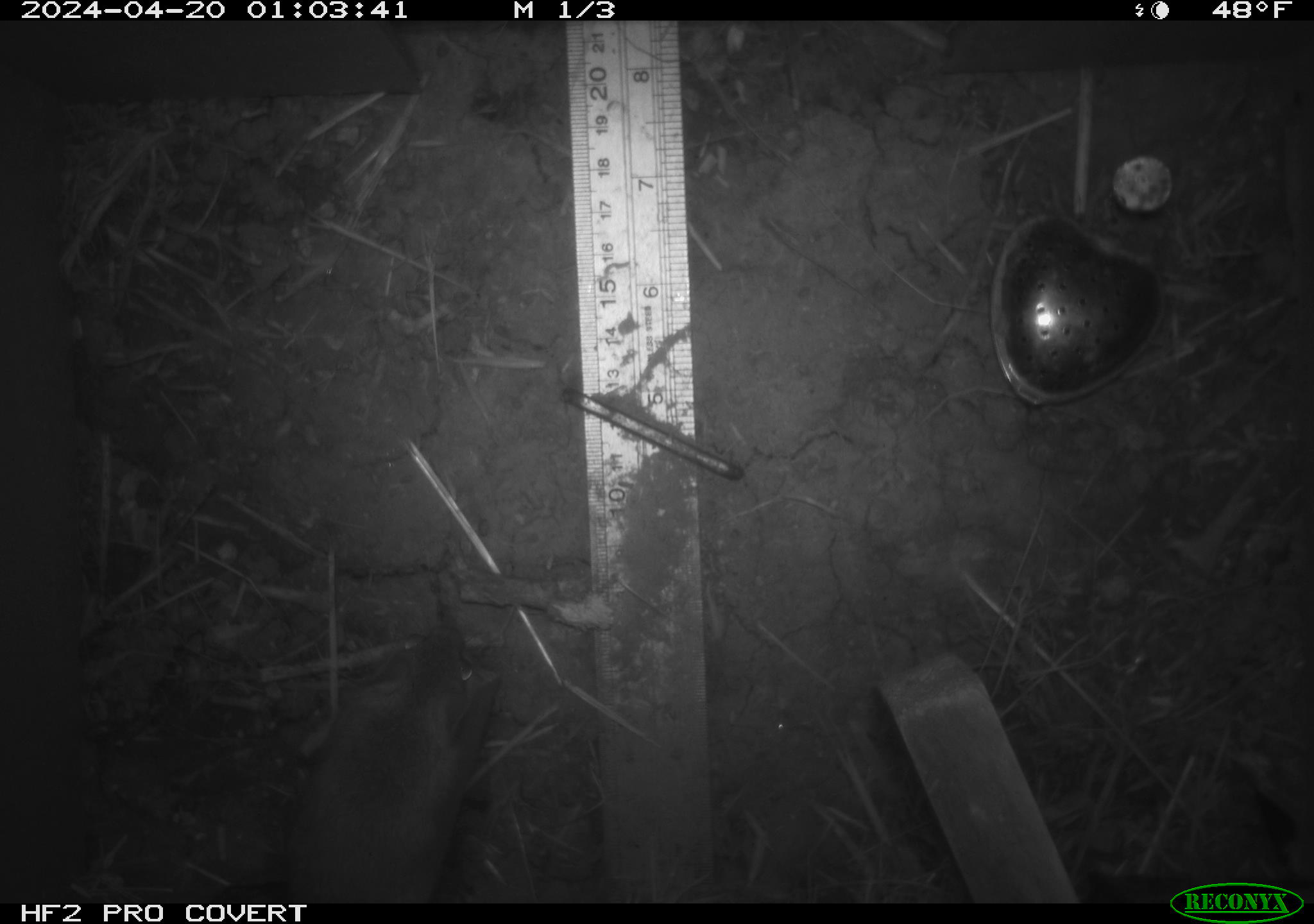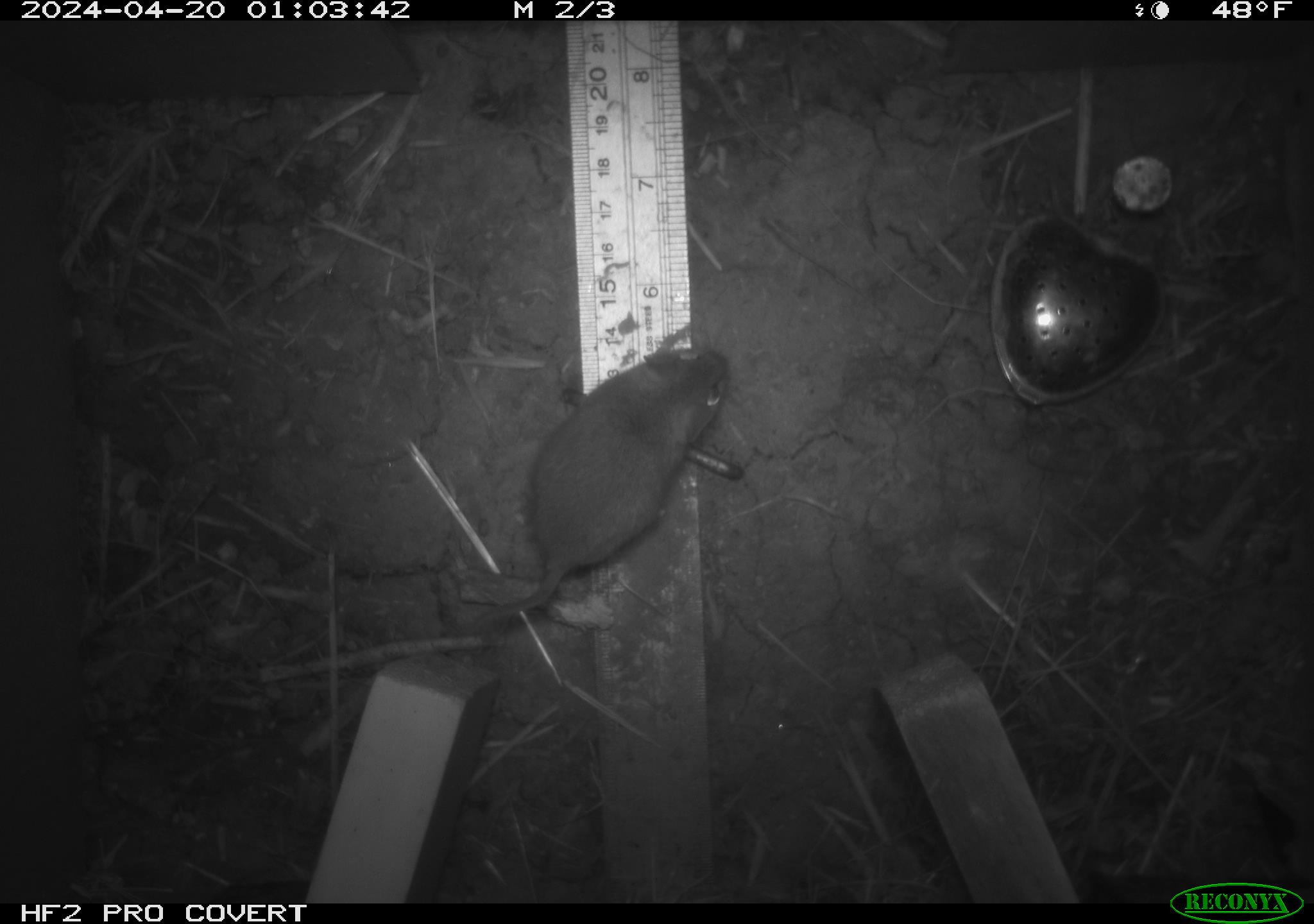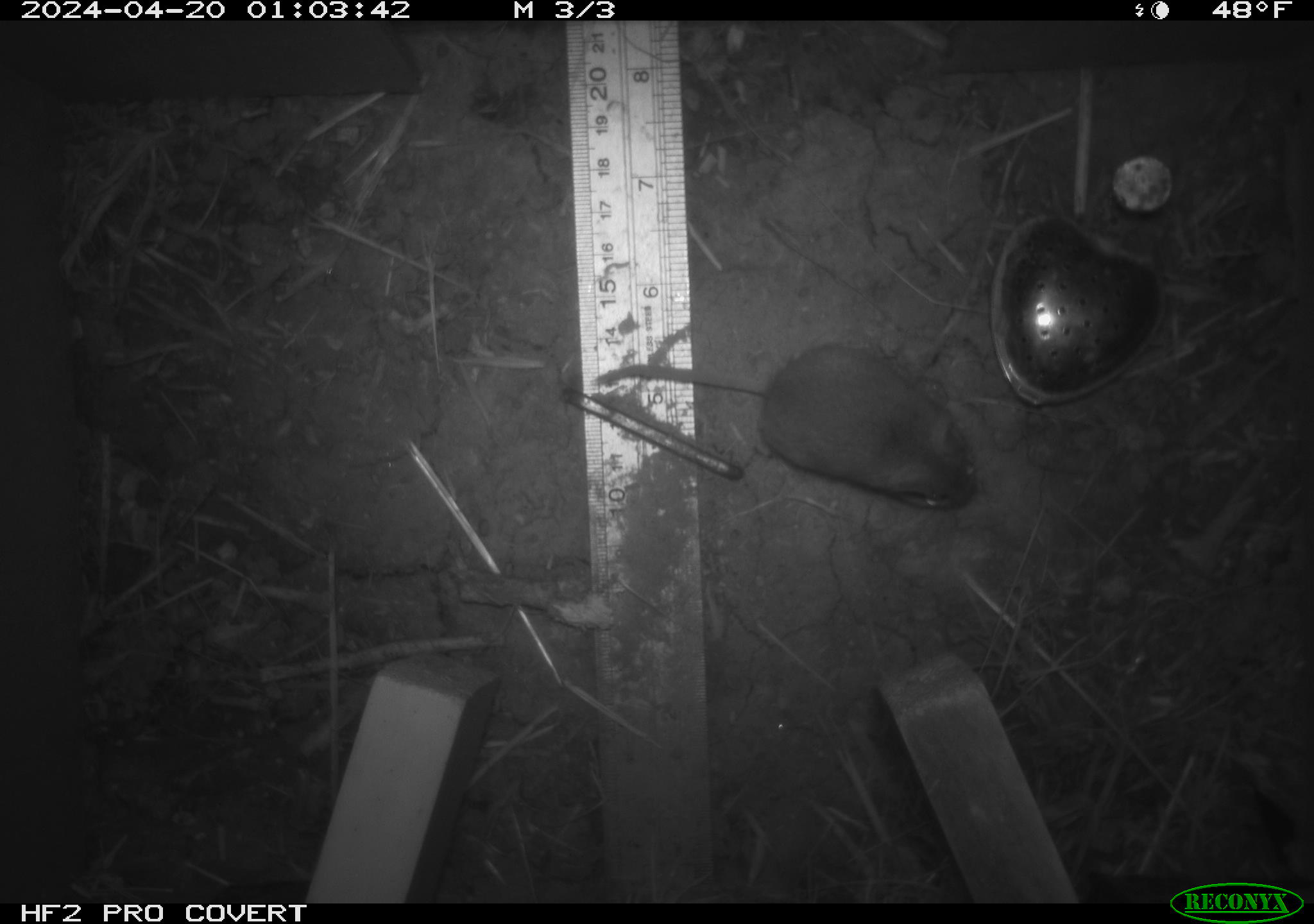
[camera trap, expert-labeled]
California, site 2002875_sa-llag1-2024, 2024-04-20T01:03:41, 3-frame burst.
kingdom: Animalia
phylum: Chordata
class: Mammalia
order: Rodentia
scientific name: Rodentia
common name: mouse species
Mouse species (Rodentia).